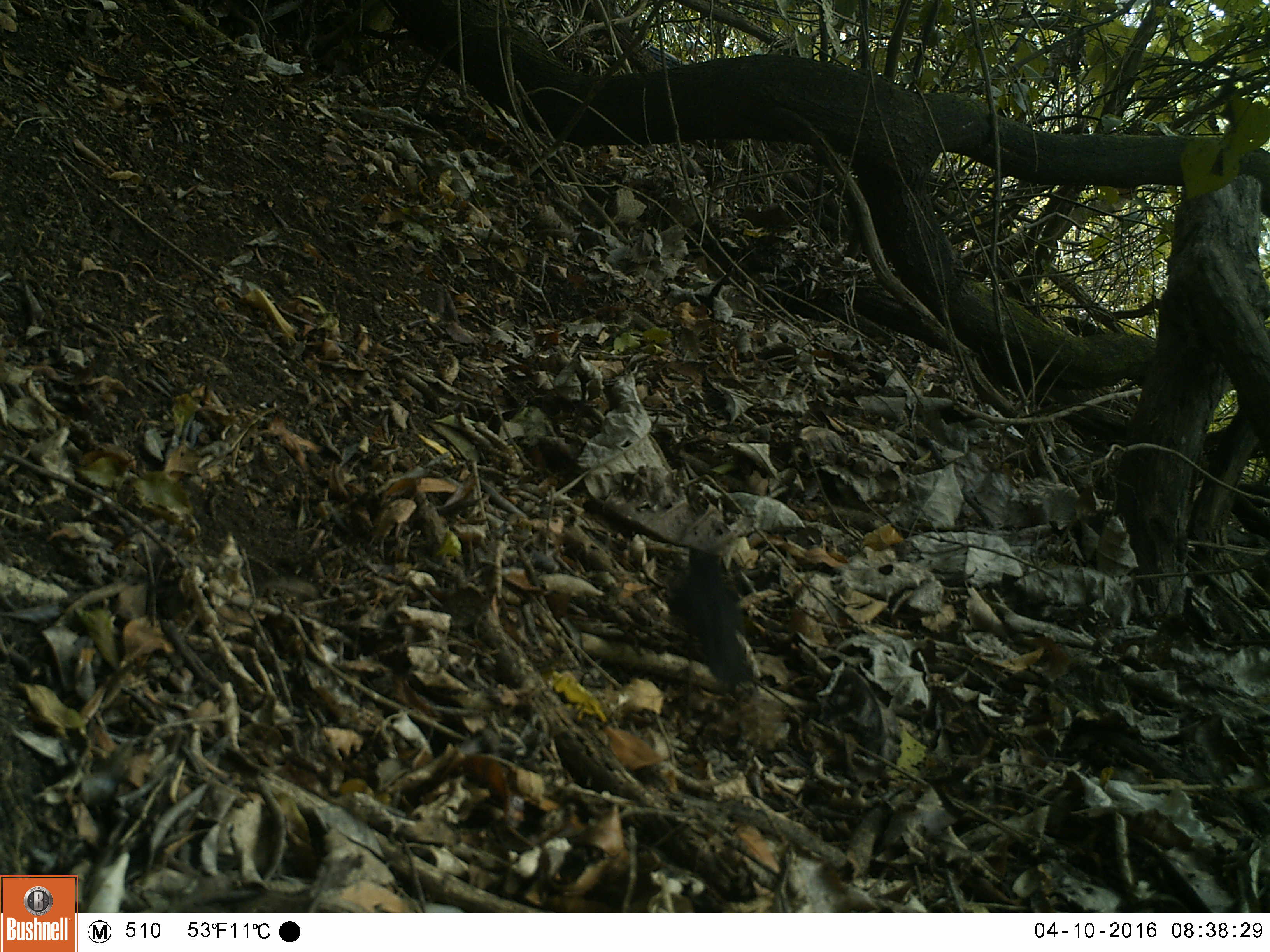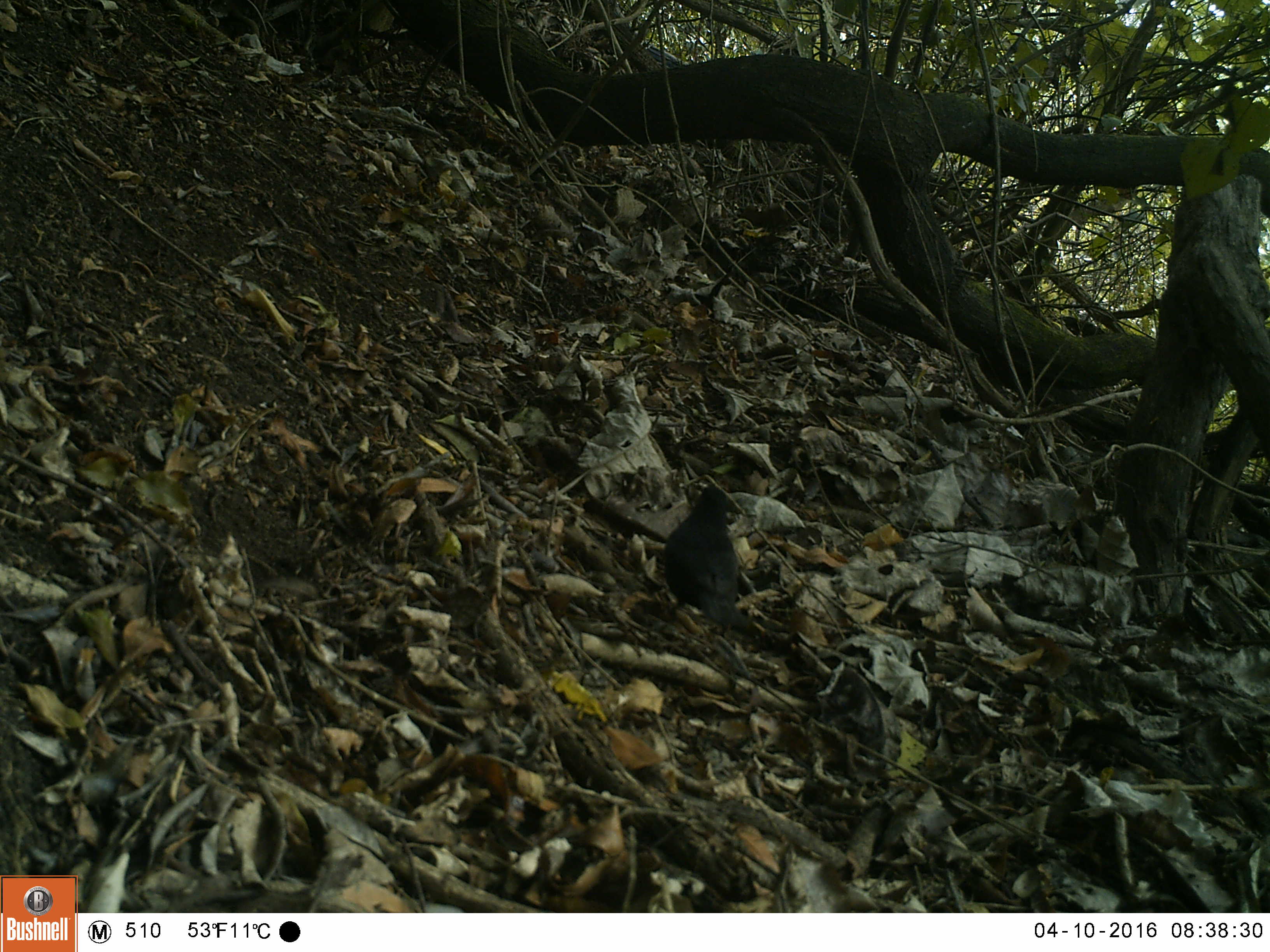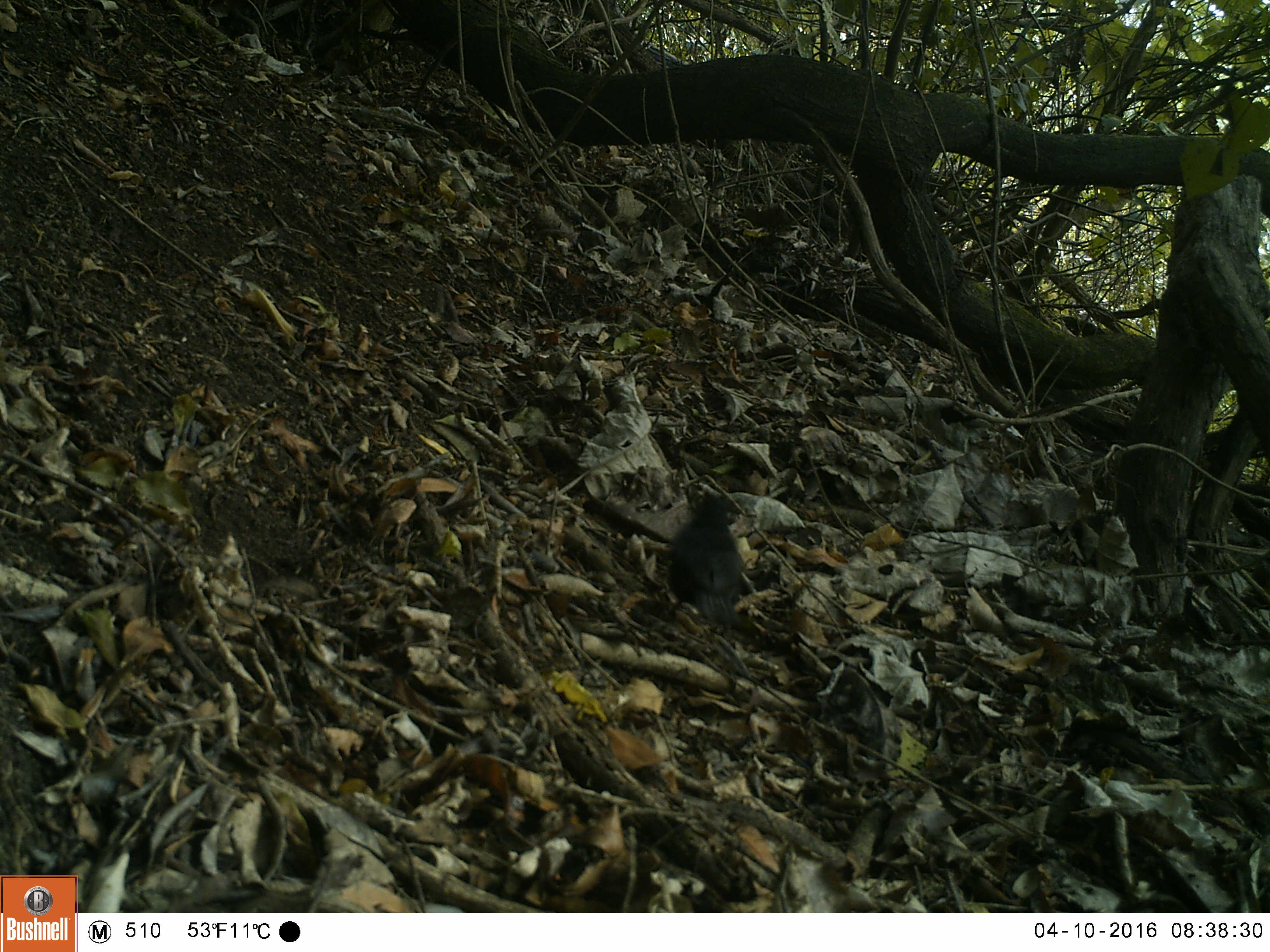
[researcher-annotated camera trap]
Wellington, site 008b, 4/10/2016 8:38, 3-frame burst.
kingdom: Animalia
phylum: Chordata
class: Aves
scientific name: Aves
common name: bird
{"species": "bird (Aves)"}